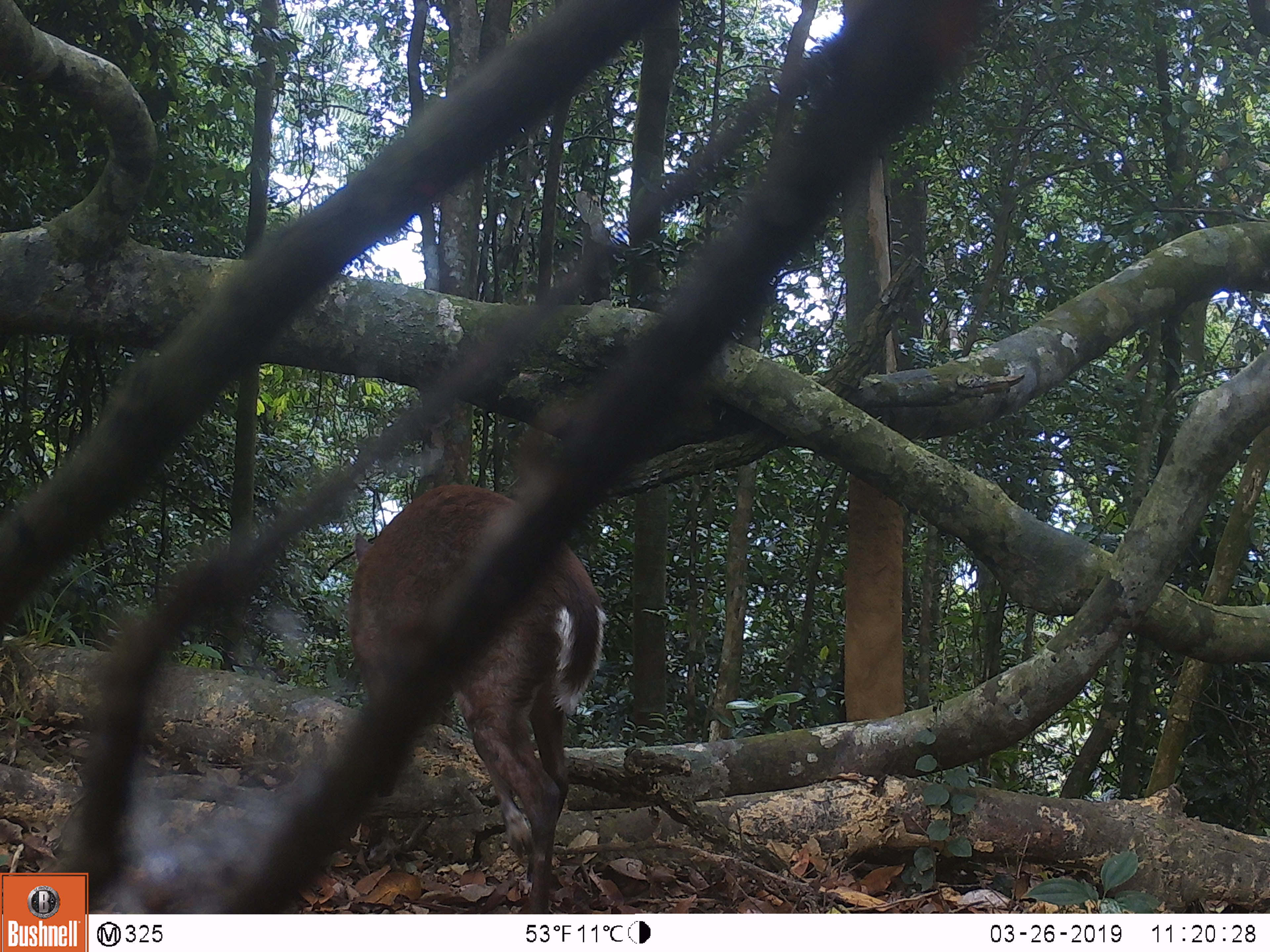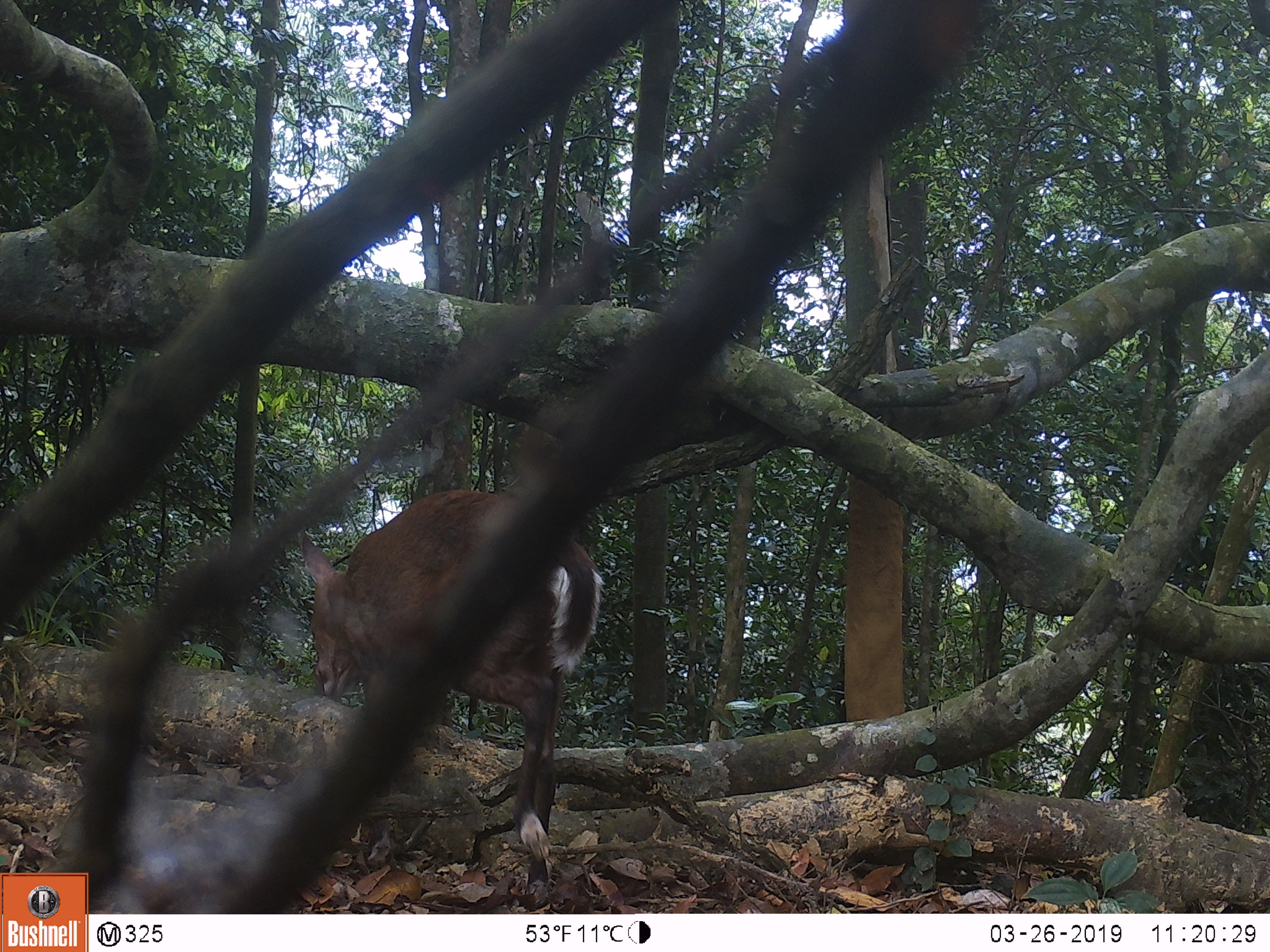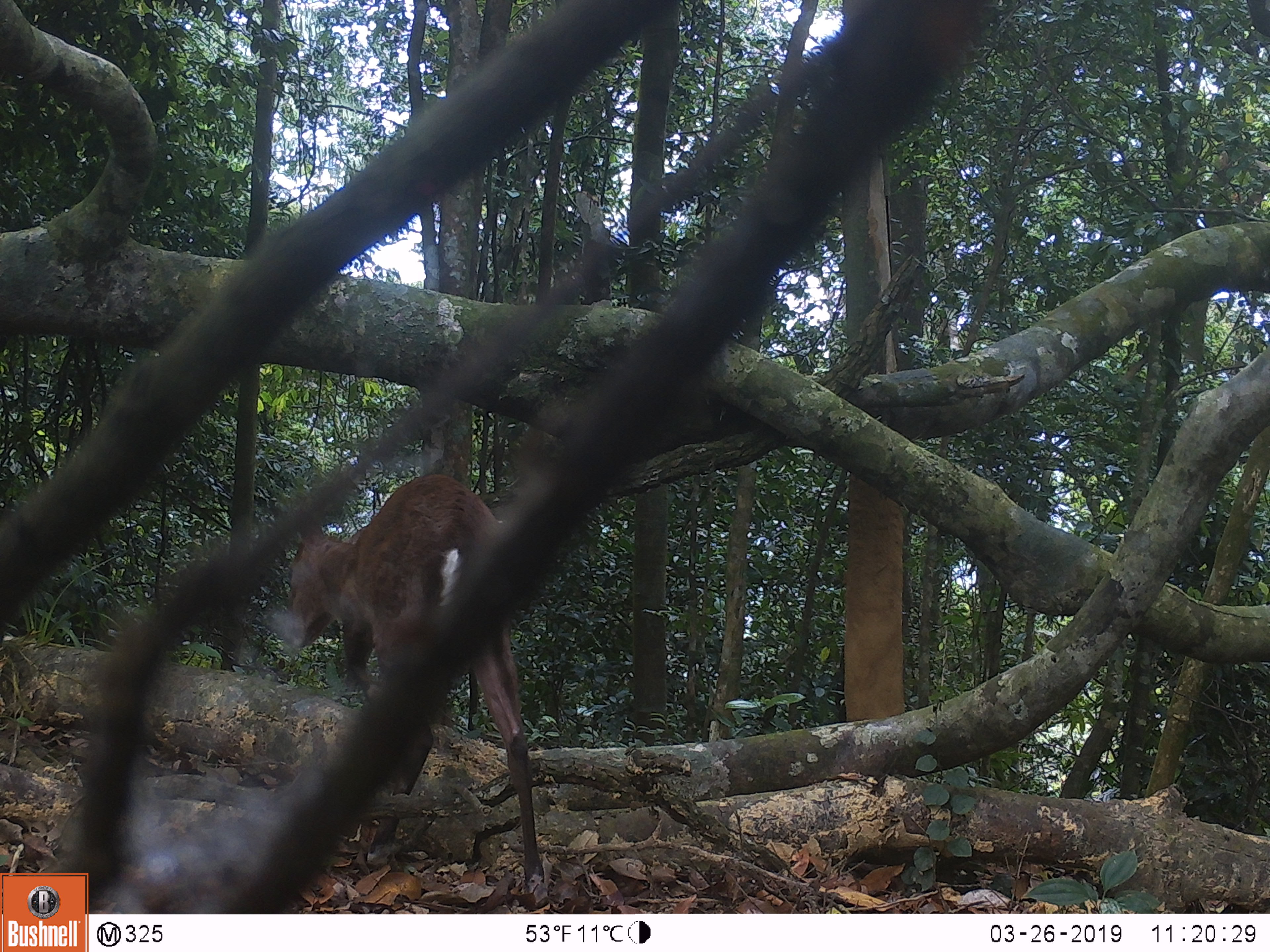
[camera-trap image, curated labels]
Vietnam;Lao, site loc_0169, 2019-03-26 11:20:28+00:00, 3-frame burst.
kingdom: Animalia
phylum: Chordata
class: Mammalia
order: Artiodactyla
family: Cervidae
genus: Muntiacus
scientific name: Muntiacus rooseveltorum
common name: roosevelt's muntjac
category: roosevelts muntjac group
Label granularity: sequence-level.